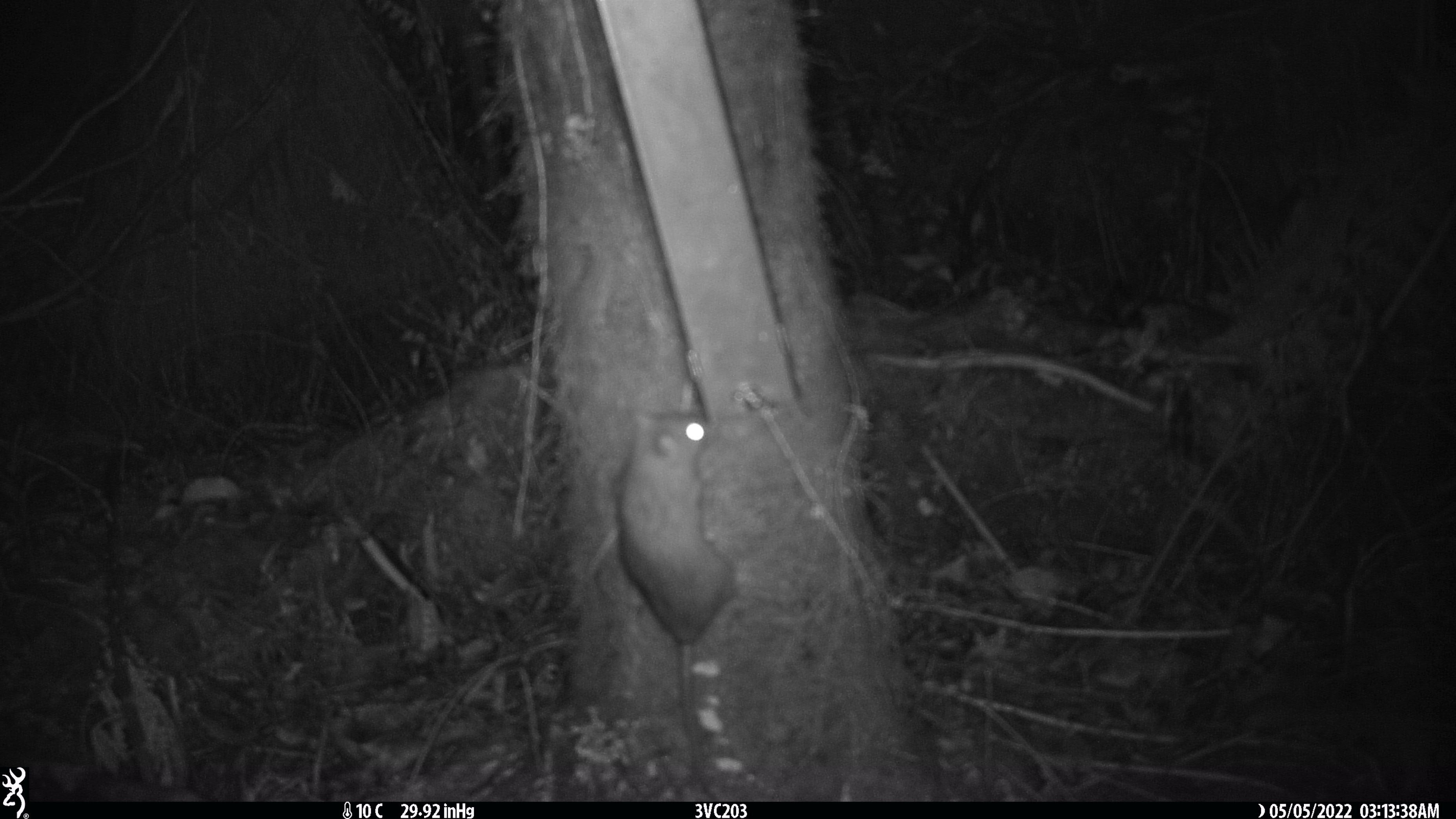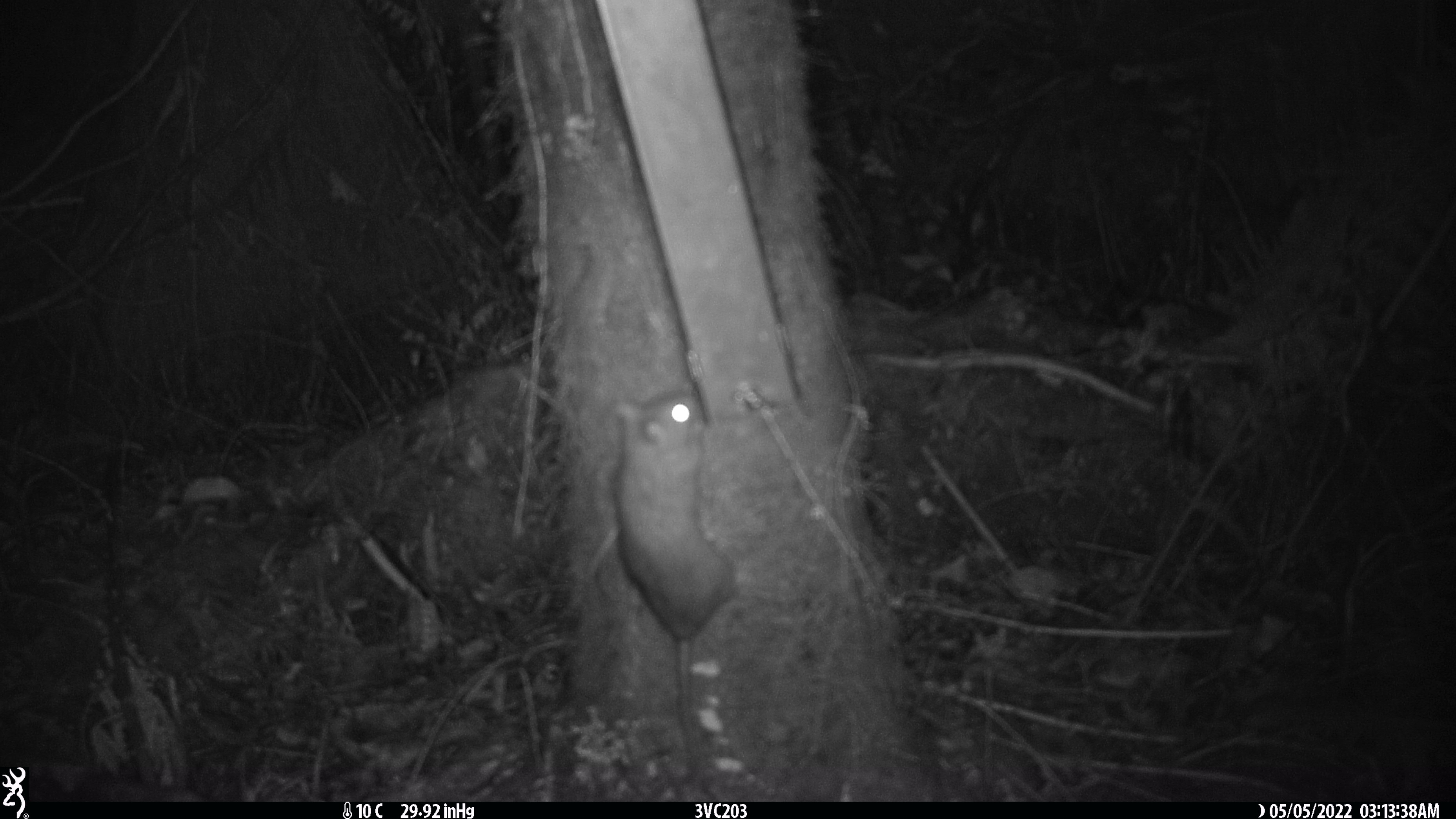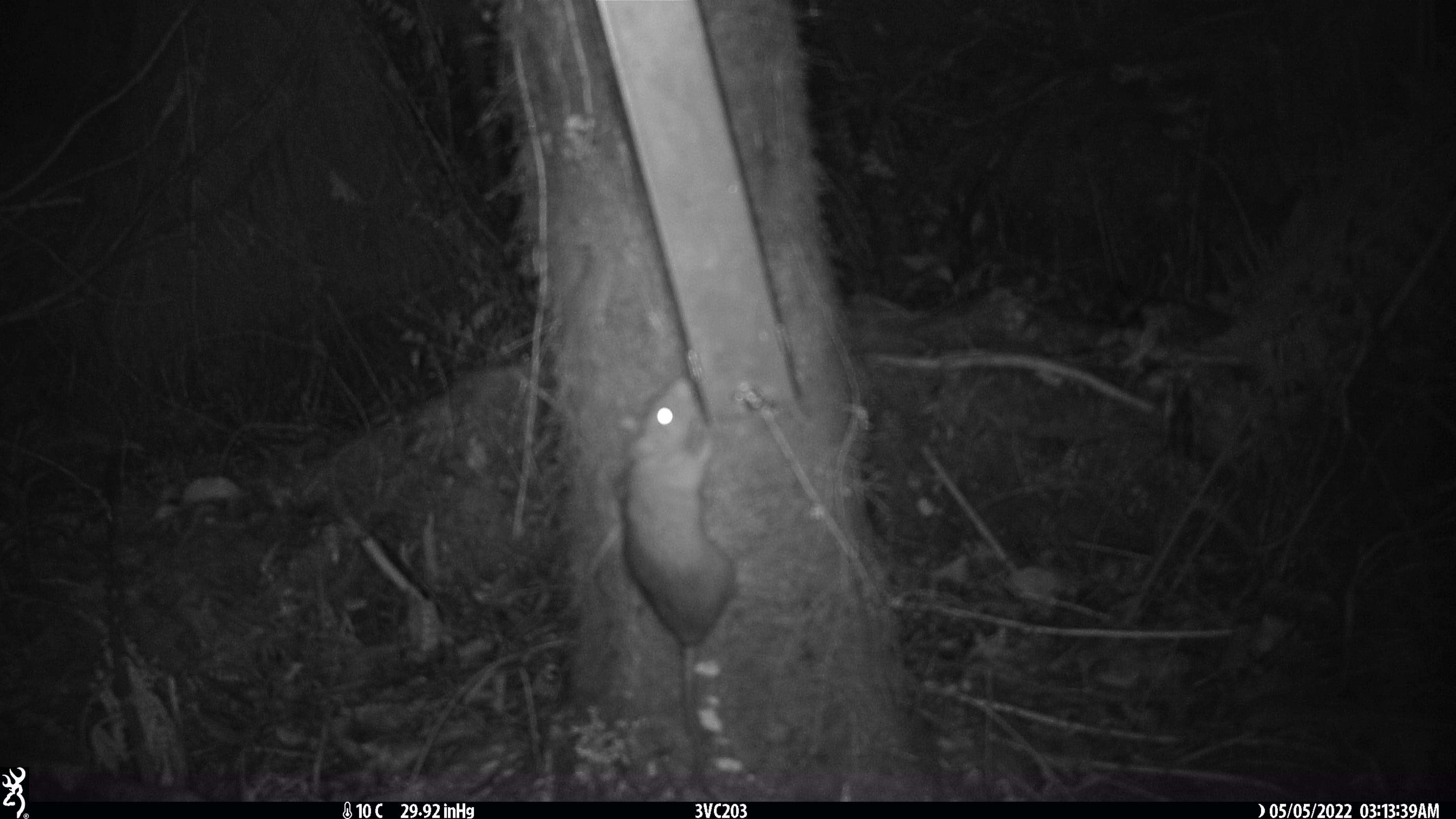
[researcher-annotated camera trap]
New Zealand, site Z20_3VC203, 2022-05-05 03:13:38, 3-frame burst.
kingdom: Animalia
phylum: Chordata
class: Mammalia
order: Rodentia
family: Muridae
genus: Rattus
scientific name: Rattus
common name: rat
Rat (Rattus).